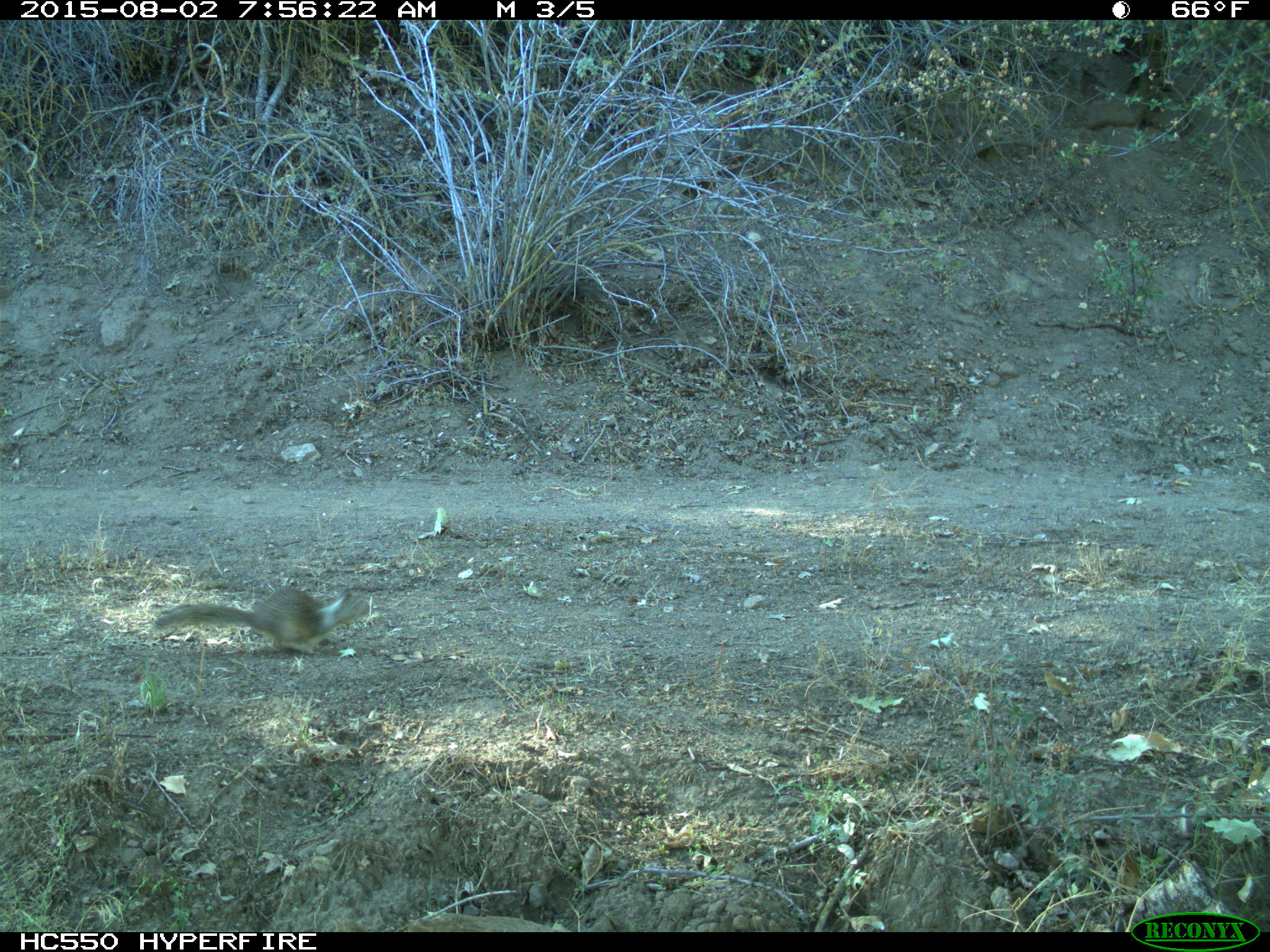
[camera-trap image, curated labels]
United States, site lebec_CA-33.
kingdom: Animalia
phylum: Chordata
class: Mammalia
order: Rodentia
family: Sciuridae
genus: Otospermophilus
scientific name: Otospermophilus beecheyi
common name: california ground squirrel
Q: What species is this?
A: Otospermophilus beecheyi (california ground squirrel).